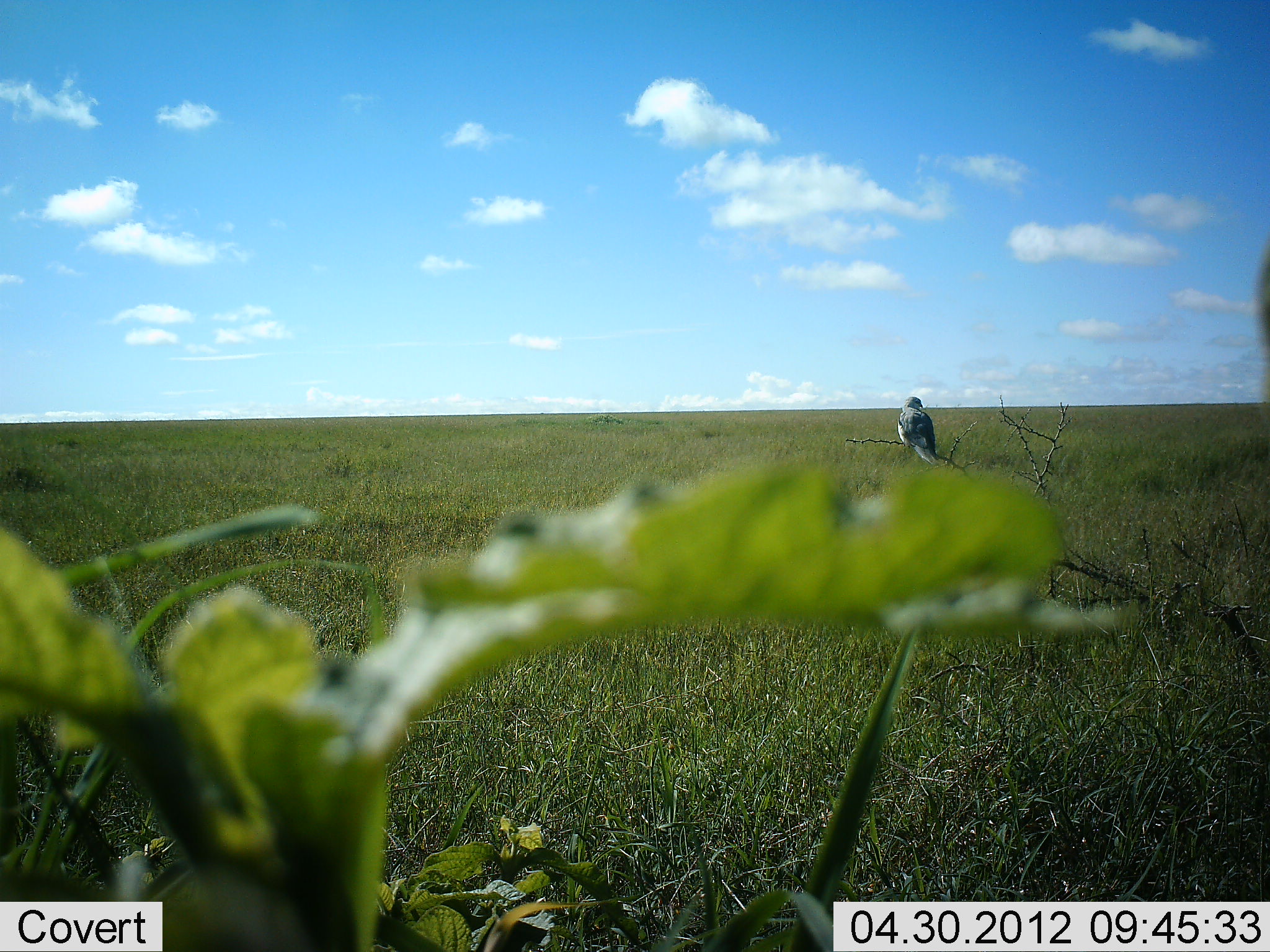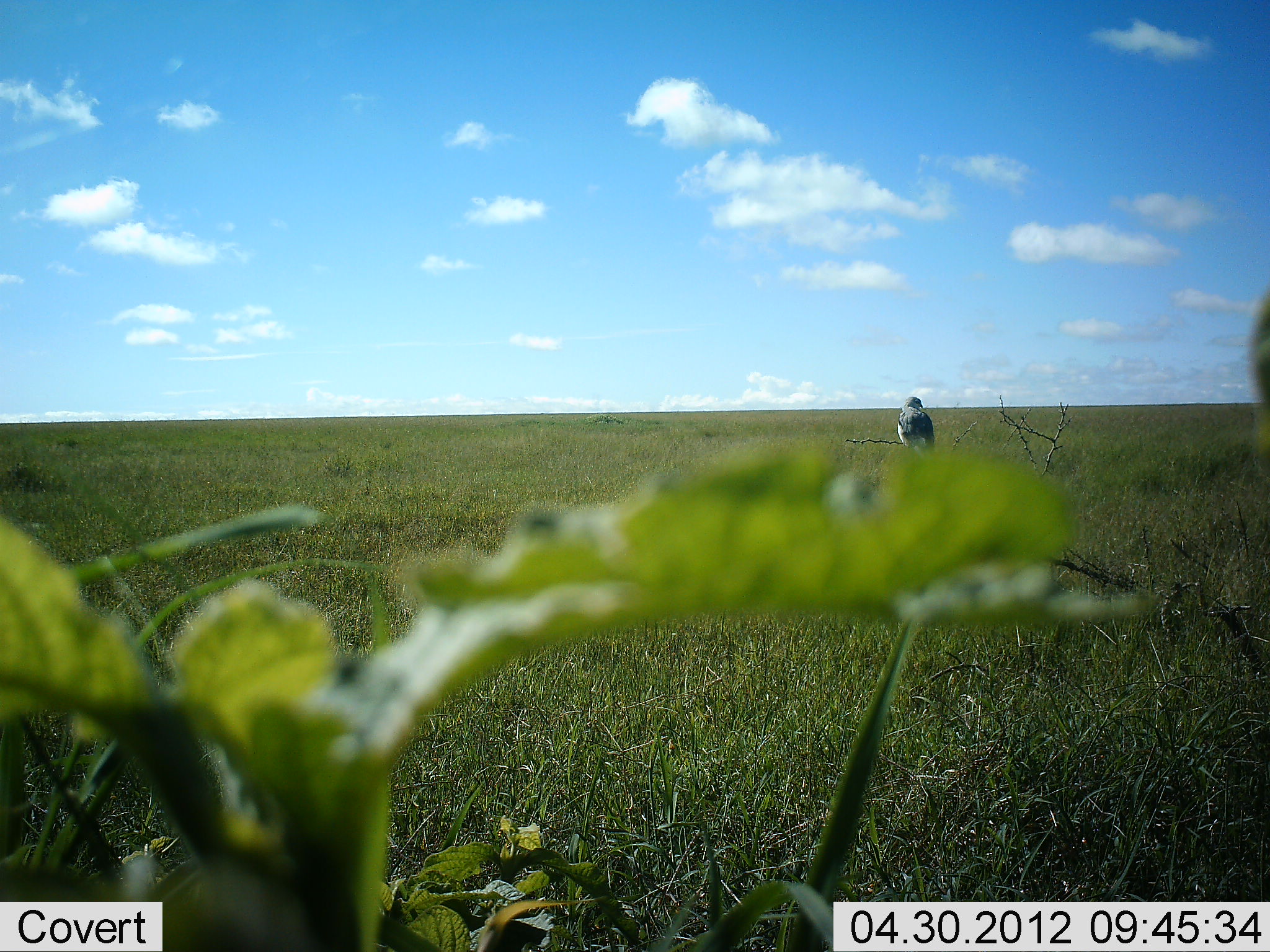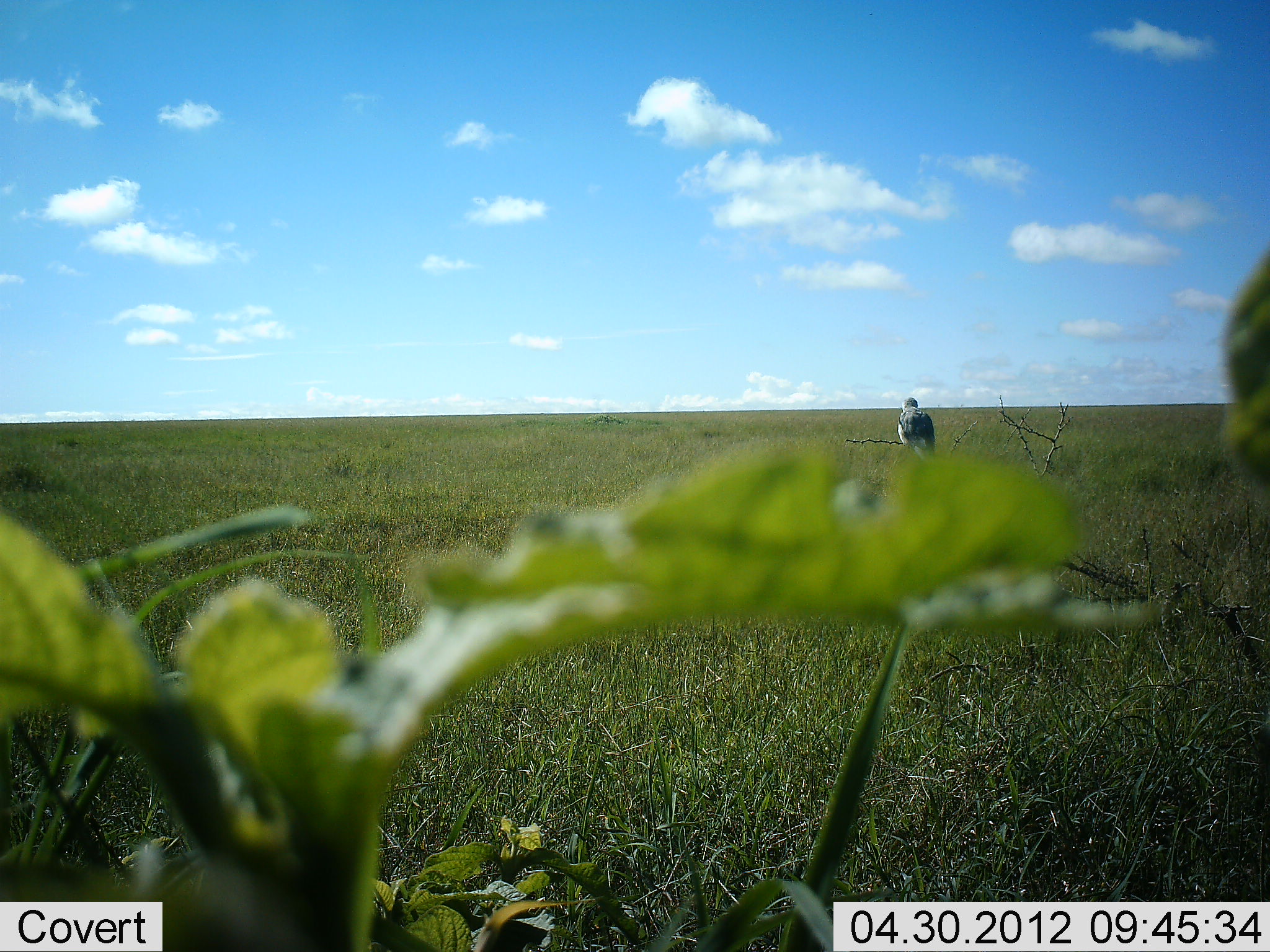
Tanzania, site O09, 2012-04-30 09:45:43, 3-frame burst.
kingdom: Animalia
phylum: Chordata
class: Aves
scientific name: Aves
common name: bird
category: otherbird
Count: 1.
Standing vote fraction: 58%.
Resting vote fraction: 47%.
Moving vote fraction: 0%.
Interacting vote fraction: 0%.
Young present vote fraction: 0%.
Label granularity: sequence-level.